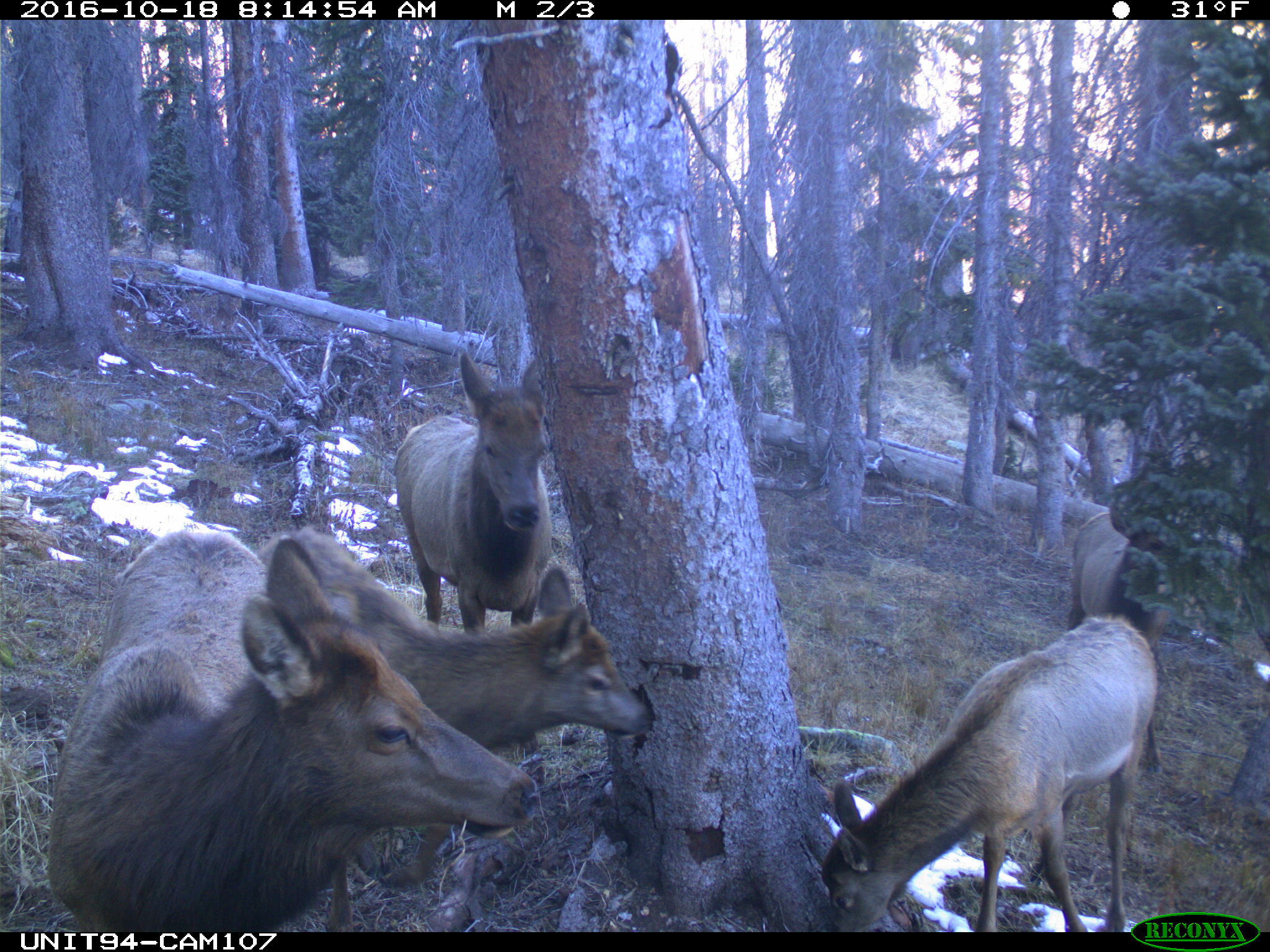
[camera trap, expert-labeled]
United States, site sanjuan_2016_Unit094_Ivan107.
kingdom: Animalia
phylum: Chordata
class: Mammalia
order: Artiodactyla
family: Cervidae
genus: Cervus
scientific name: Cervus elaphus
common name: red deer